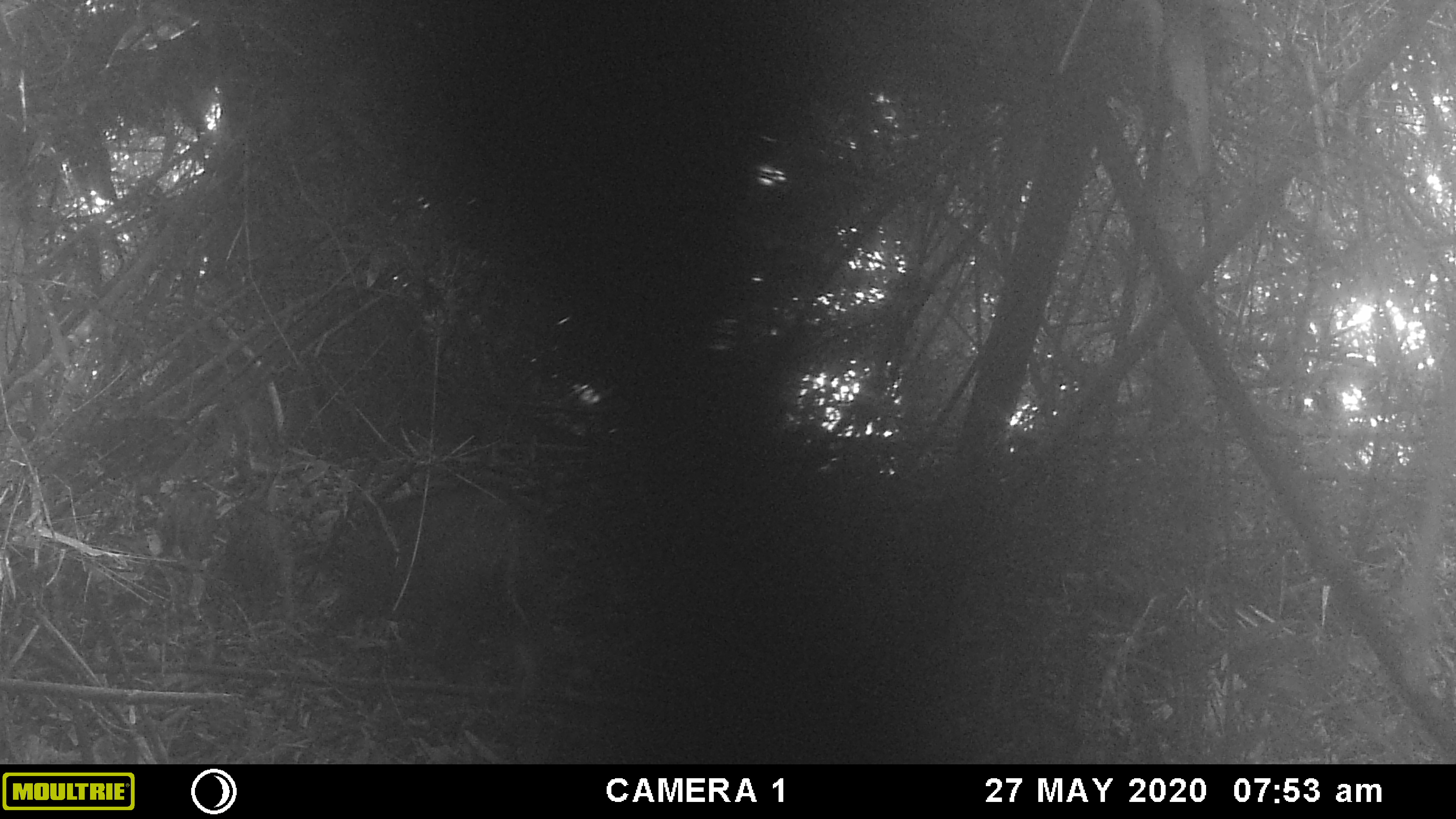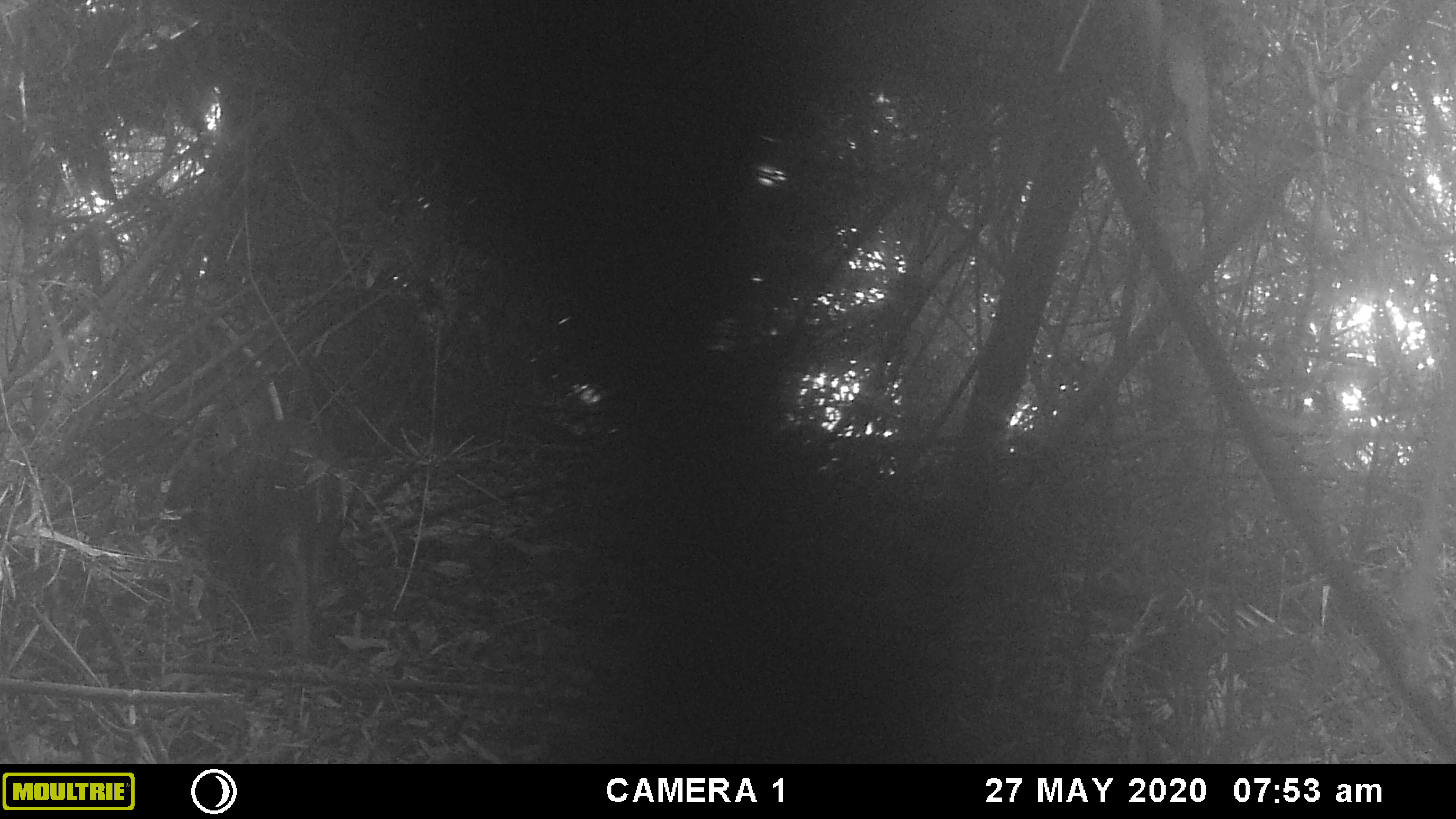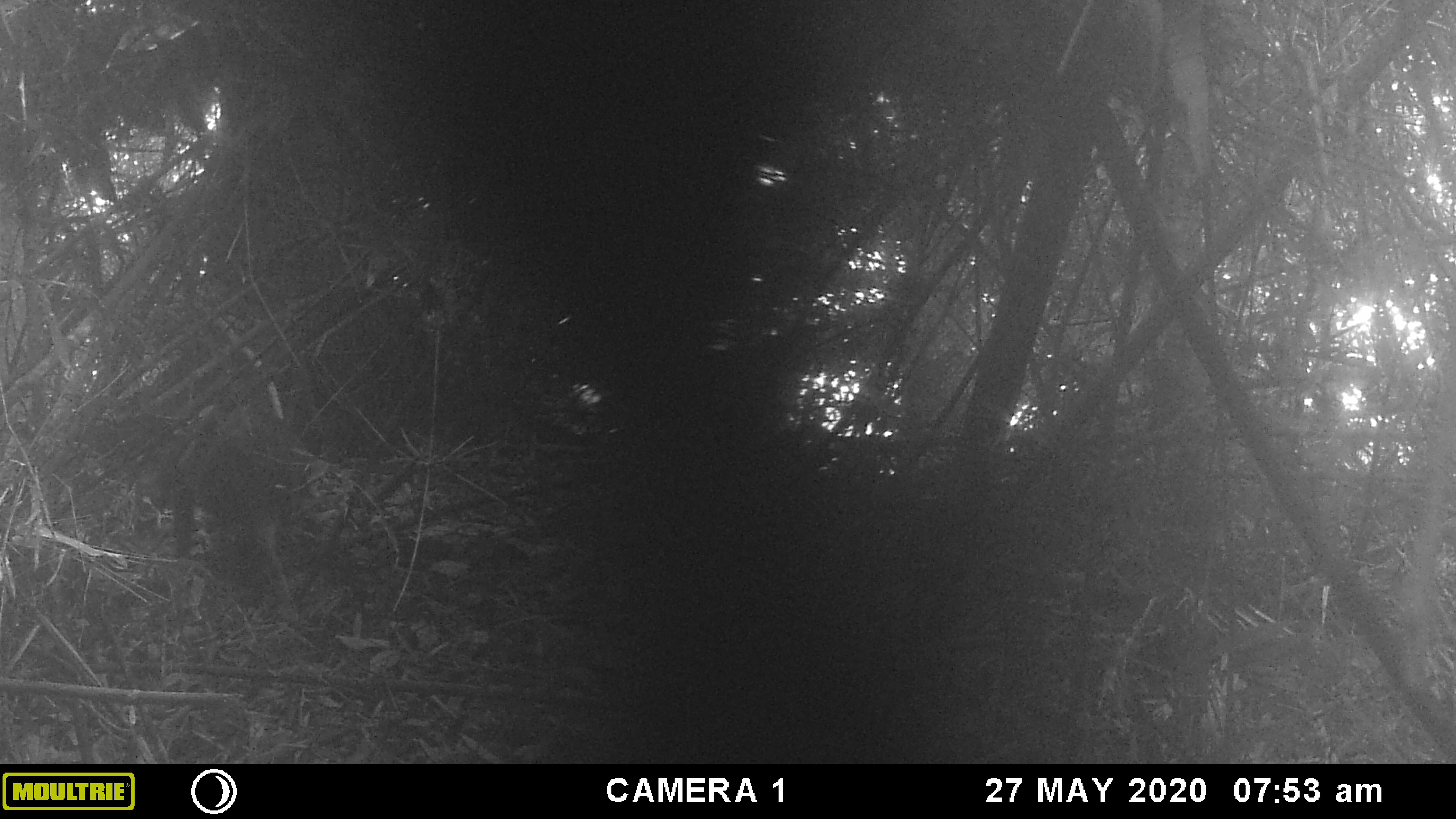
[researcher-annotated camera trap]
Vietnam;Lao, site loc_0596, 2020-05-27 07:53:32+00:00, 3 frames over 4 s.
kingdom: Animalia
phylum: Chordata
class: Mammalia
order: Artiodactyla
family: Suidae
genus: Sus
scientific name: Sus scrofa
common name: eurasian wild pig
Eurasian wild pig (Sus scrofa). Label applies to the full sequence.